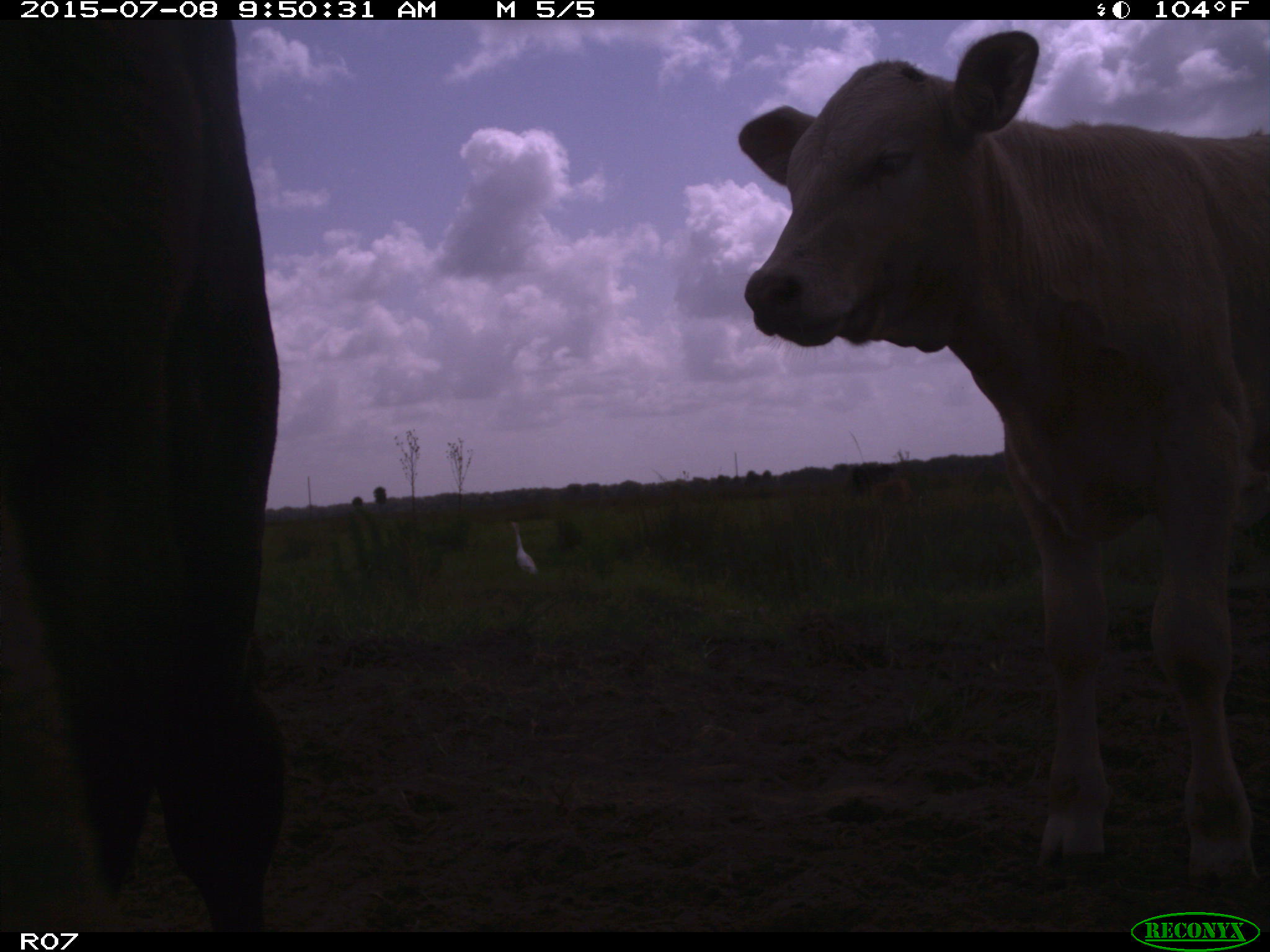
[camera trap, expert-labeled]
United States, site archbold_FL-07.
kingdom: Animalia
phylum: Chordata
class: Mammalia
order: Artiodactyla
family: Bovidae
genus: Bos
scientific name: Bos taurus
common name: domestic cow